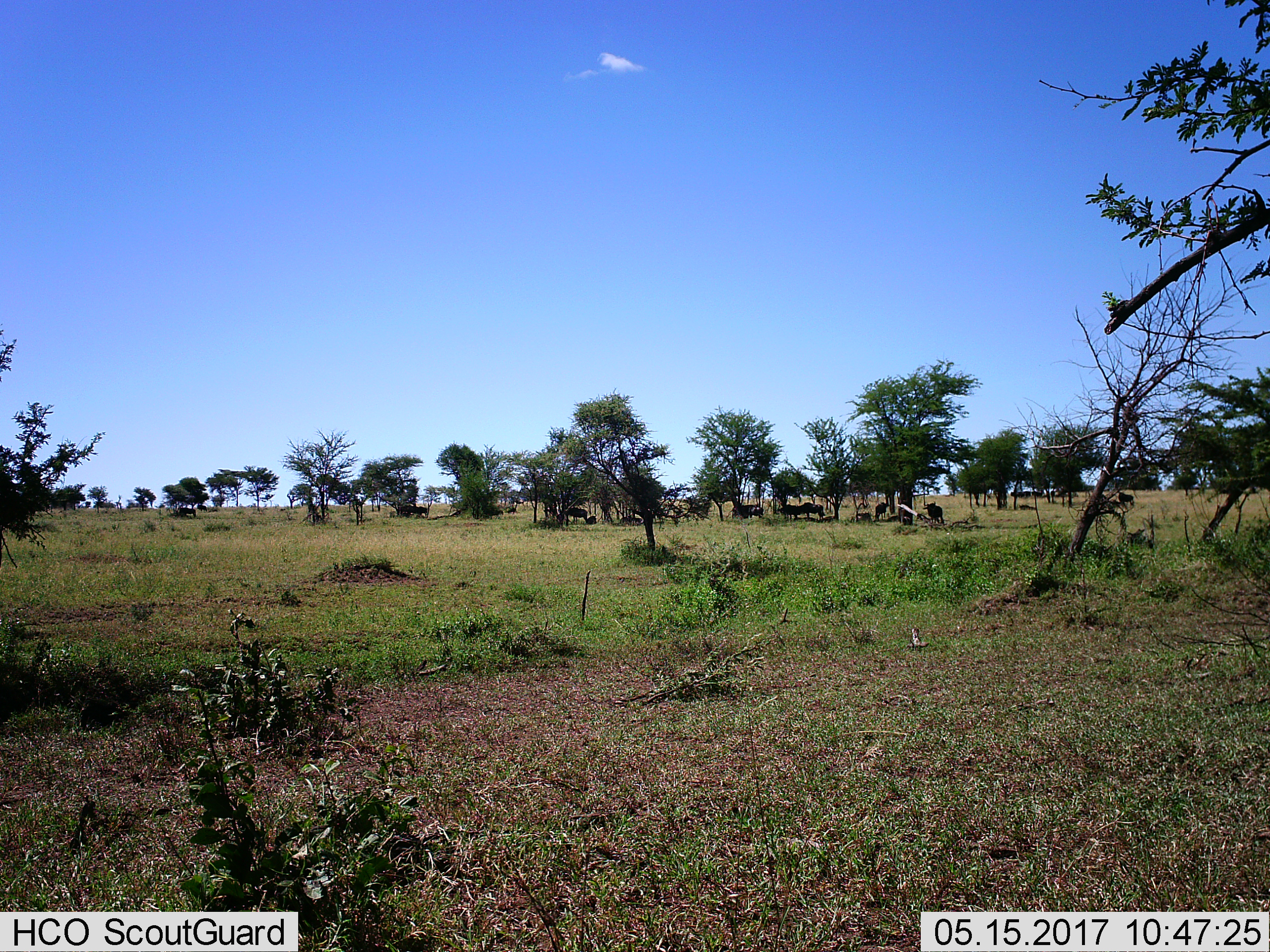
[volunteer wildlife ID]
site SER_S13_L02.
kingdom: Animalia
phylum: Chordata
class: Mammalia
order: Artiodactyla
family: Bovidae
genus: Connochaetes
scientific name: Connochaetes taurinus taurinus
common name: blue wildebeest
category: wildebeestblue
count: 10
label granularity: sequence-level